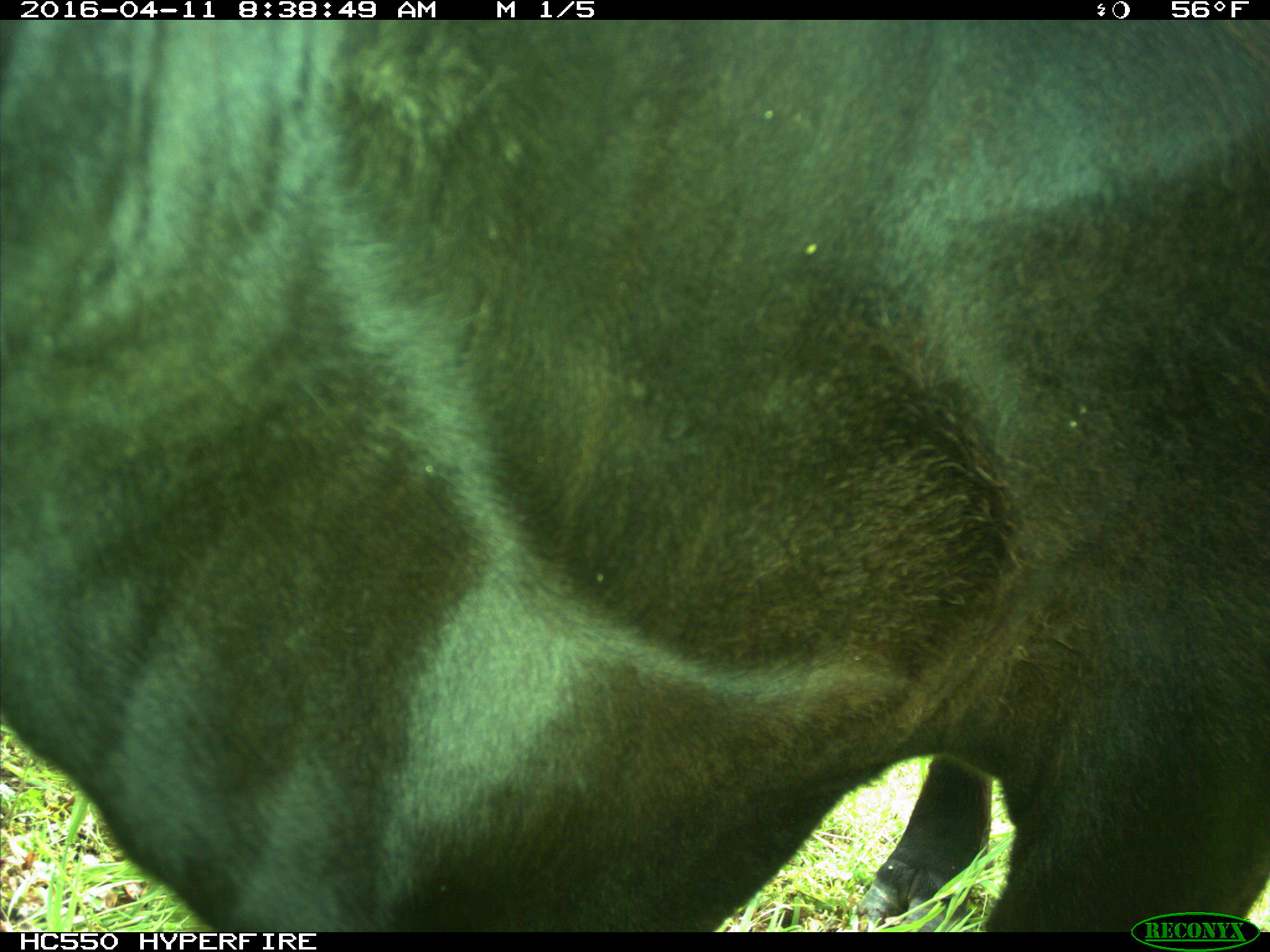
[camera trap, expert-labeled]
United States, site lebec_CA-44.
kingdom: Animalia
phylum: Chordata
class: Mammalia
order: Artiodactyla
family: Bovidae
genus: Bos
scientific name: Bos taurus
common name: domestic cow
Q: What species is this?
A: Bos taurus (domestic cow).